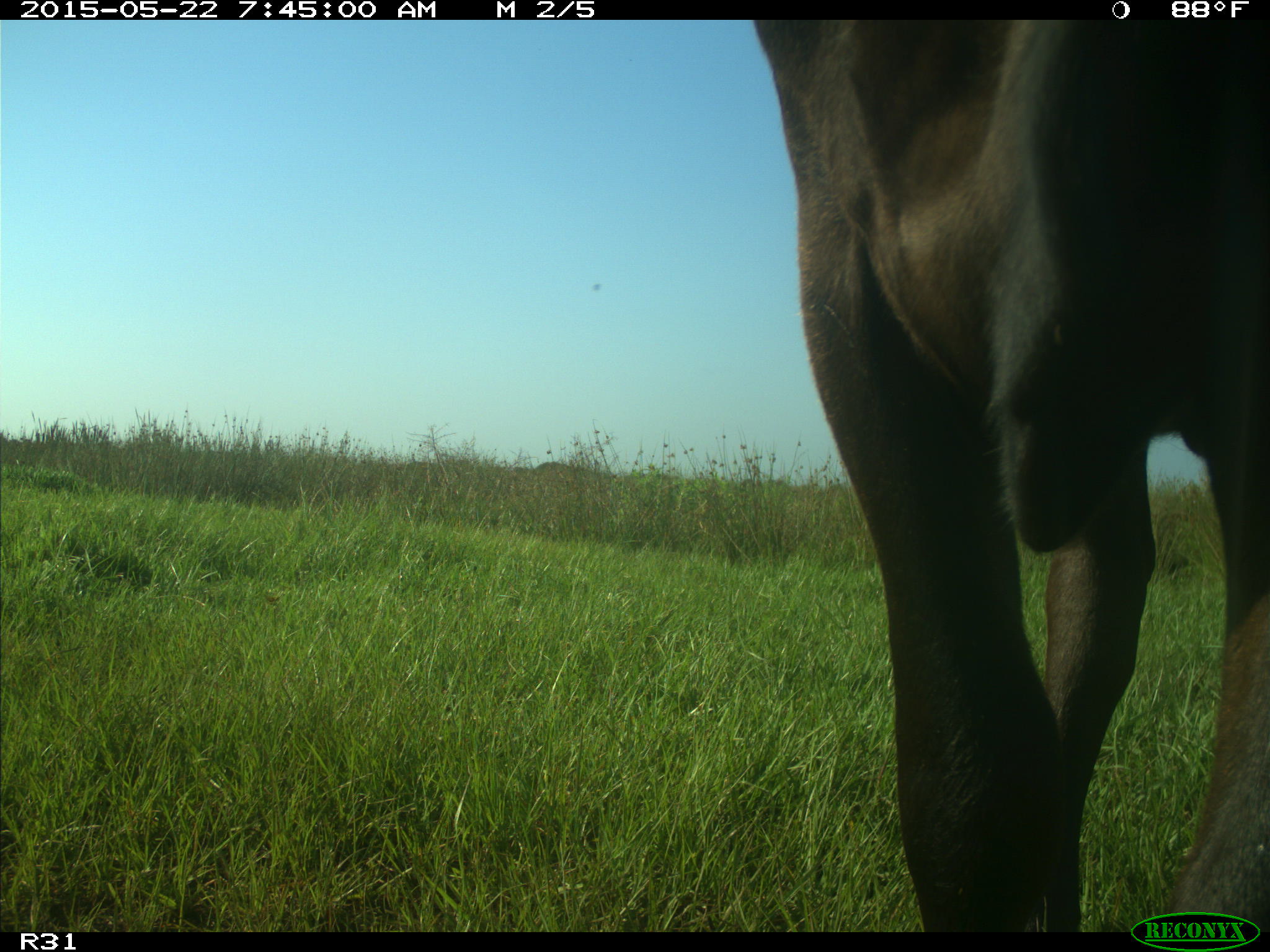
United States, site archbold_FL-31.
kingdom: Animalia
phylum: Chordata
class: Mammalia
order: Artiodactyla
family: Bovidae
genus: Bos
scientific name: Bos taurus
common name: domestic cow